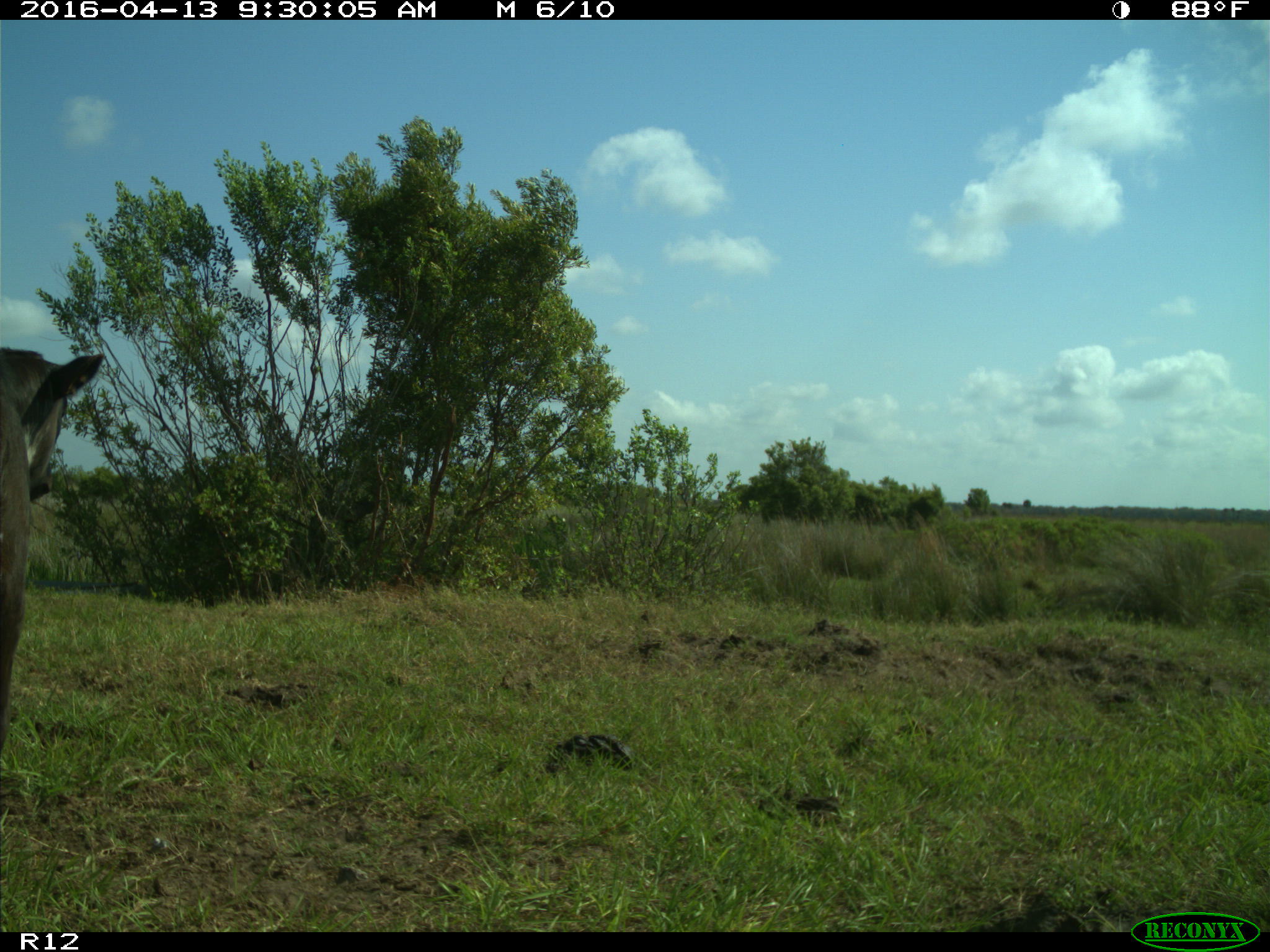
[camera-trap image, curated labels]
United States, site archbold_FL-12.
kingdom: Animalia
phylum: Chordata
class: Mammalia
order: Artiodactyla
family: Bovidae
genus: Bos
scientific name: Bos taurus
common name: domestic cow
Bos taurus (domestic cow).